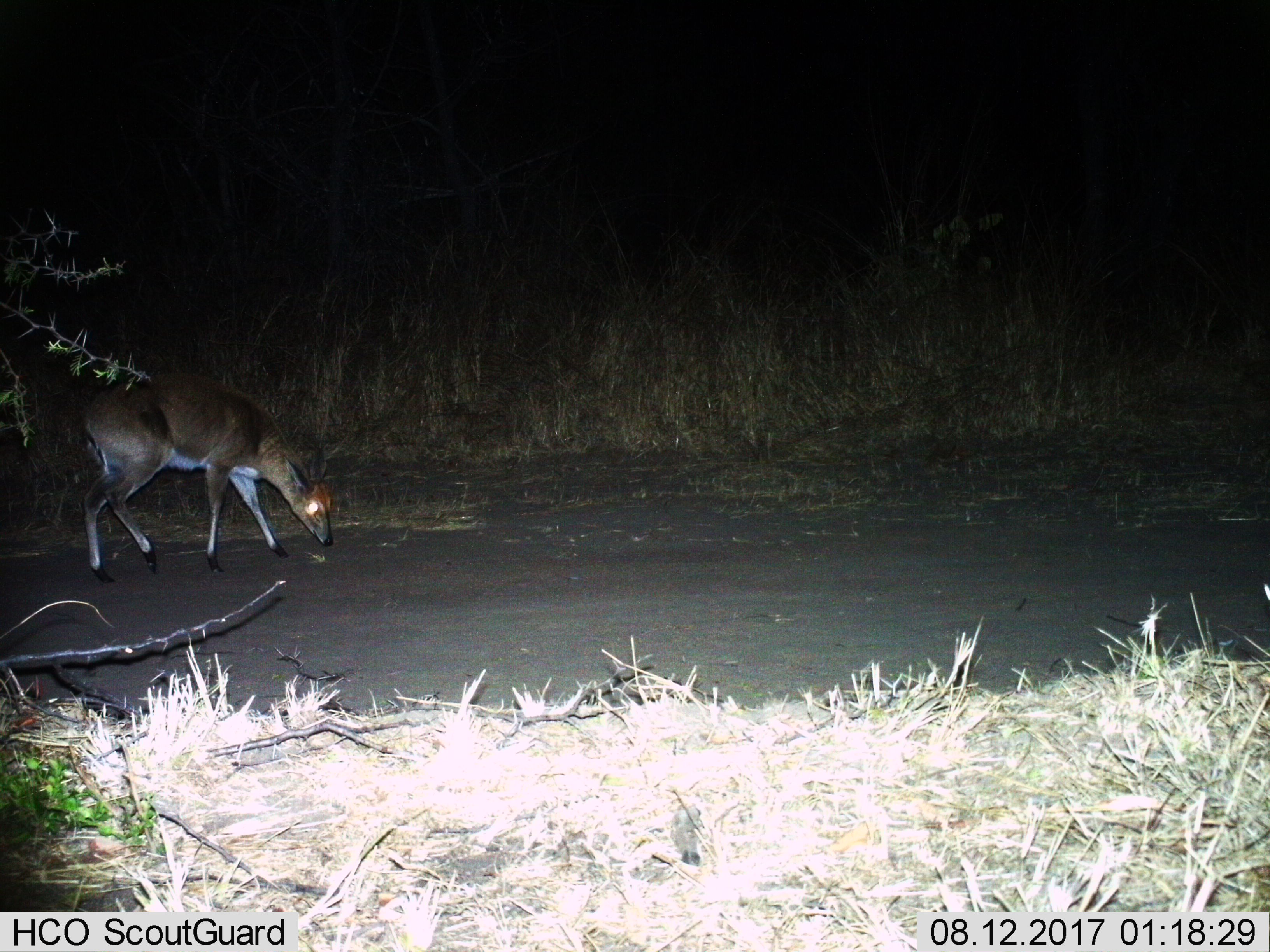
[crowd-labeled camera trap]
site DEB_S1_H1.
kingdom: Animalia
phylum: Chordata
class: Mammalia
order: Artiodactyla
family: Bovidae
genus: Sylvicapra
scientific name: Sylvicapra grimmia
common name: common duiker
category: duikercommongrey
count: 1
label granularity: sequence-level